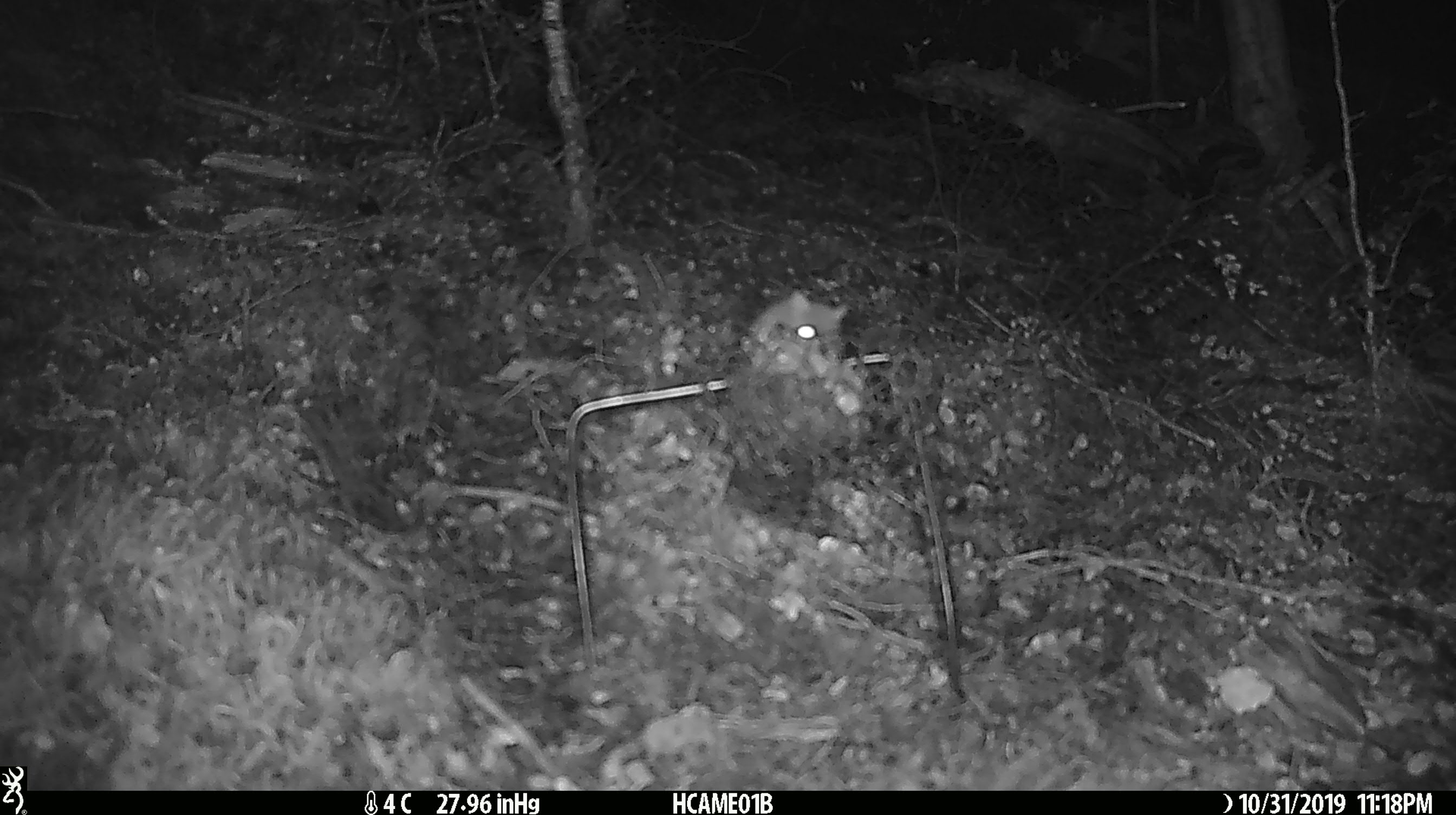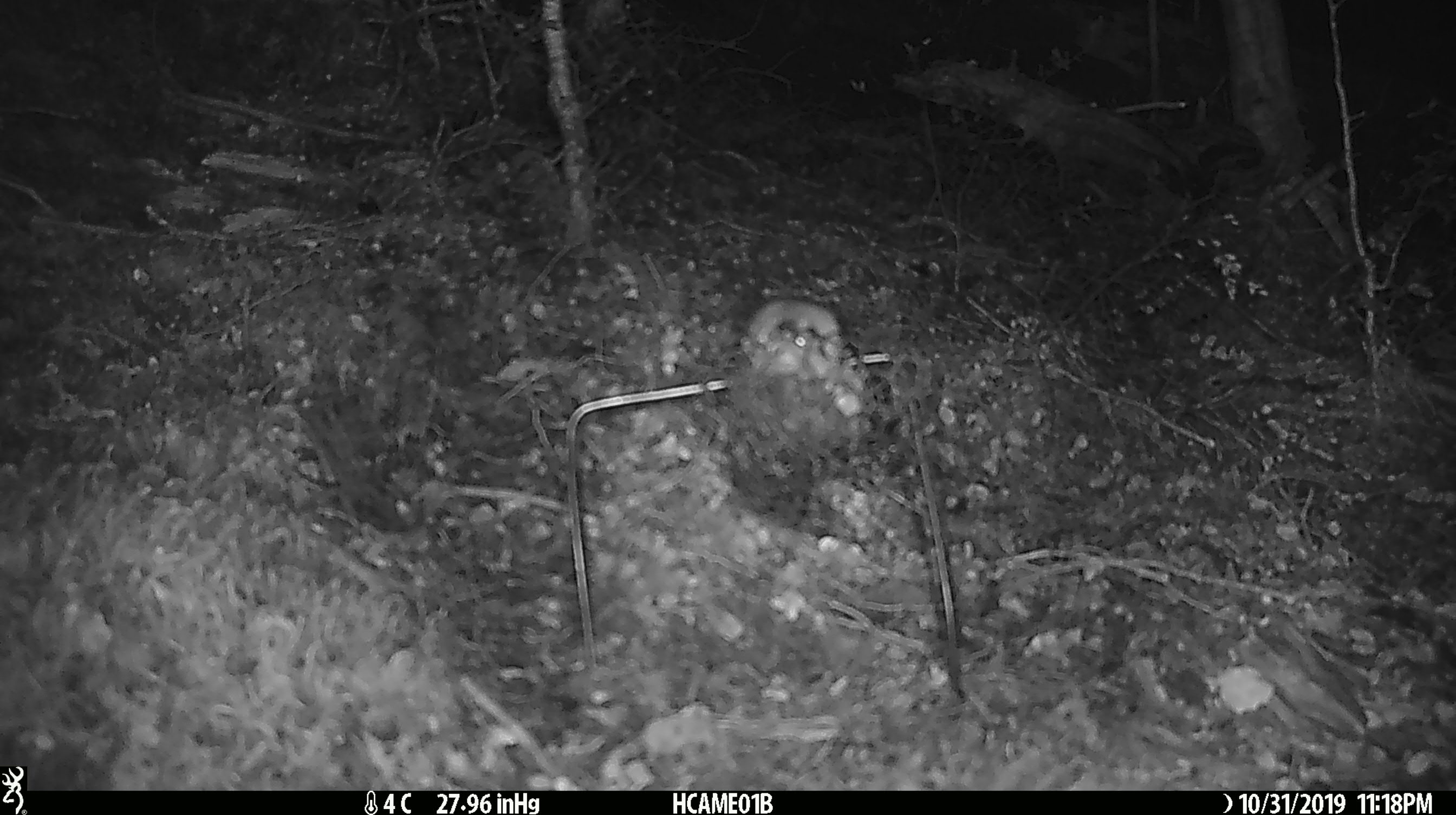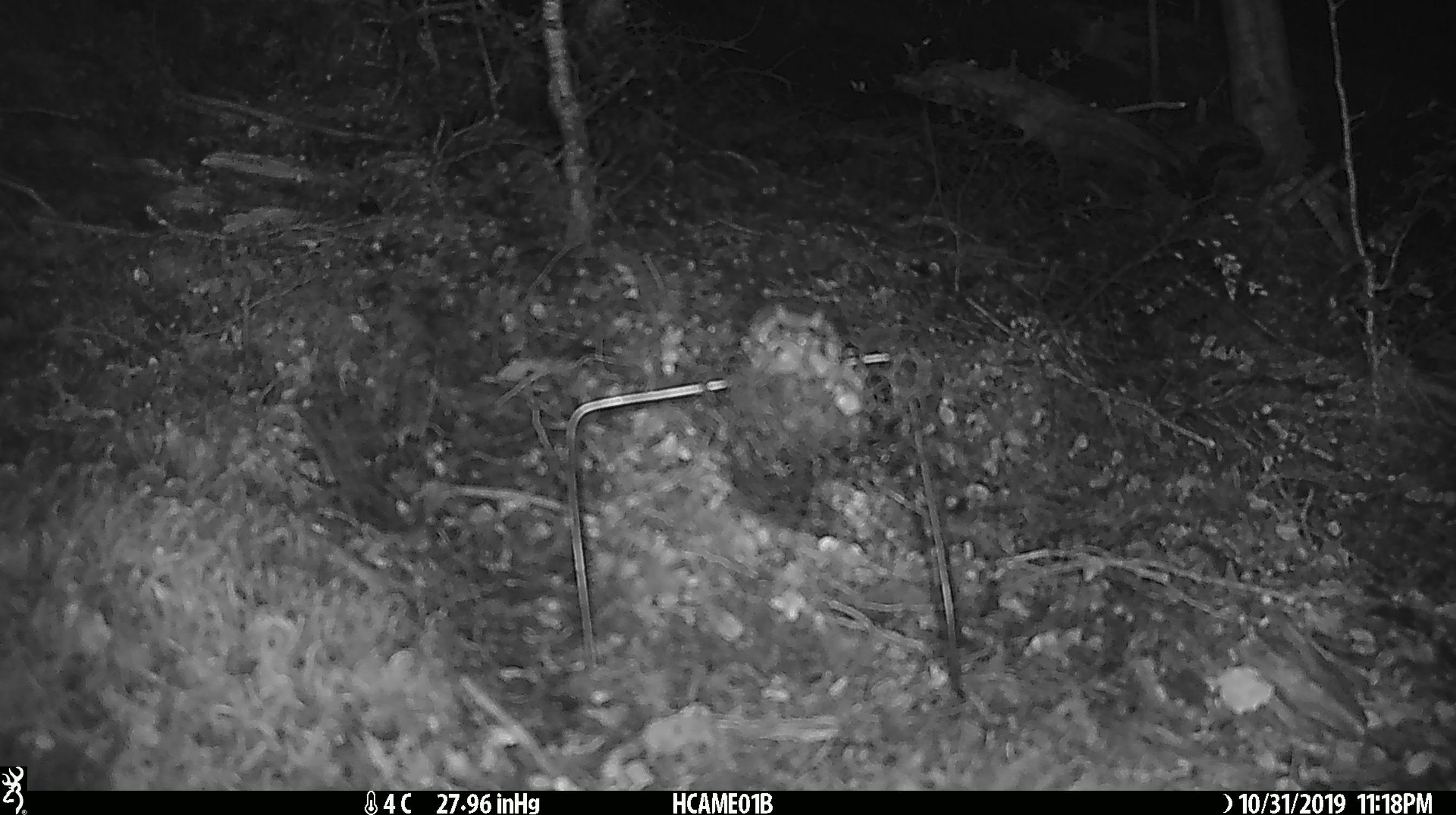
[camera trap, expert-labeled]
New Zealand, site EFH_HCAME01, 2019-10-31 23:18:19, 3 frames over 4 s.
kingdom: Animalia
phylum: Chordata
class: Mammalia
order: Rodentia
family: Muridae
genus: Mus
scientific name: Mus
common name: mouse